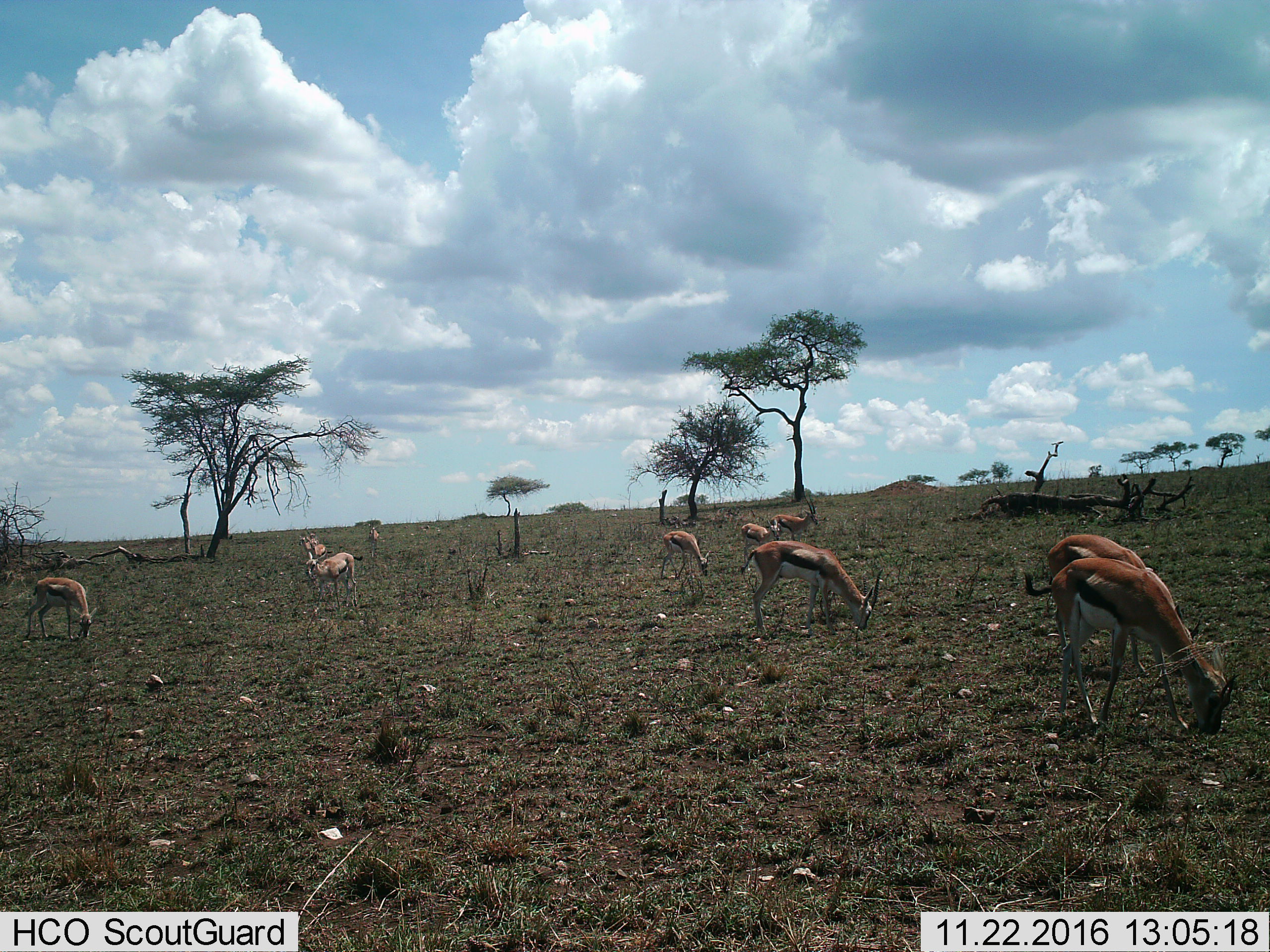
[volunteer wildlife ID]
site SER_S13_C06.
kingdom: Animalia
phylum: Chordata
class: Mammalia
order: Artiodactyla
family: Bovidae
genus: Eudorcas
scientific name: Eudorcas thomsonii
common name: thomson's gazelle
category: gazellethomsons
Gazellethomsons (thomson's gazelle) (Eudorcas thomsonii), count 10. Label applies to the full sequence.